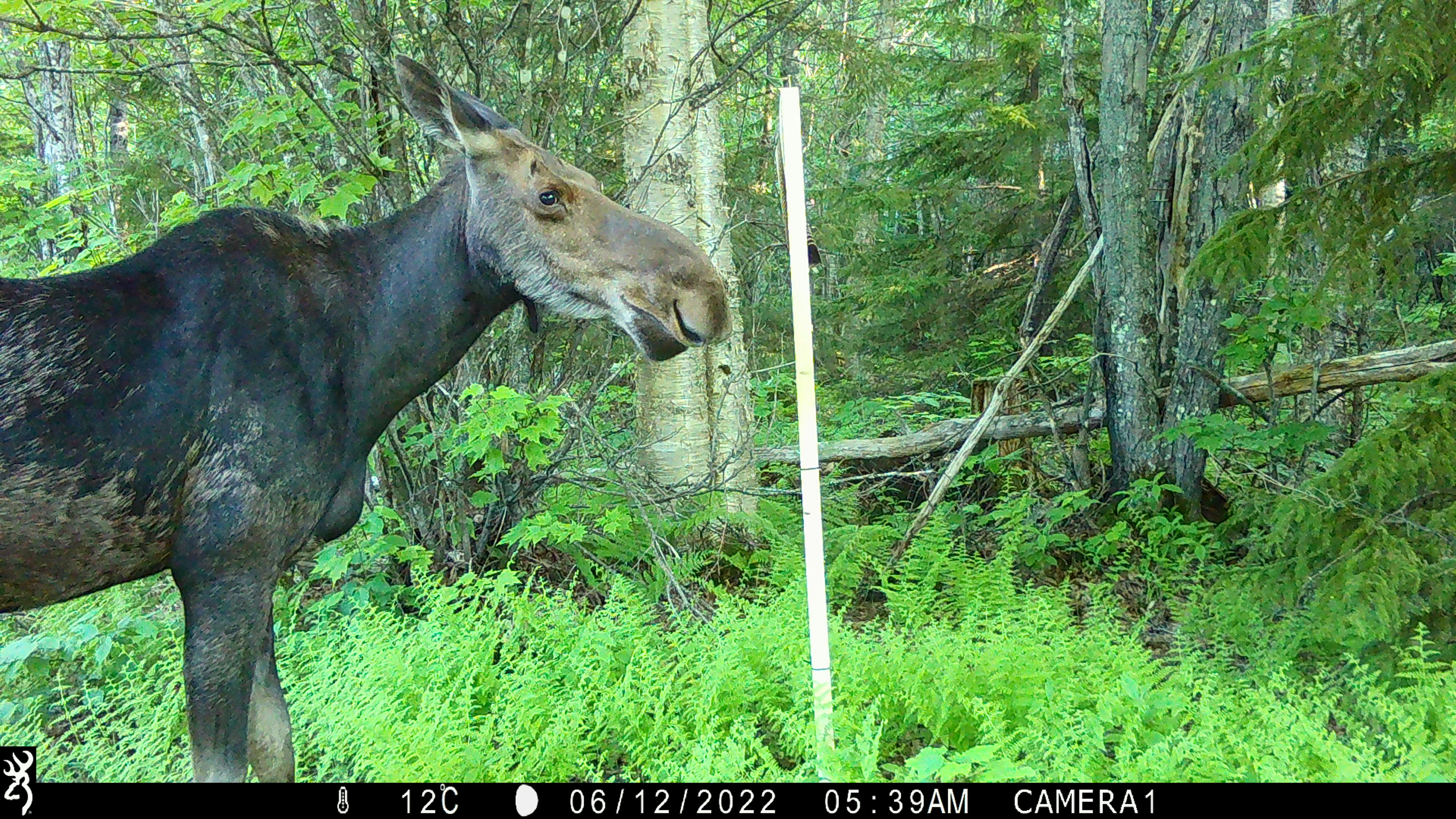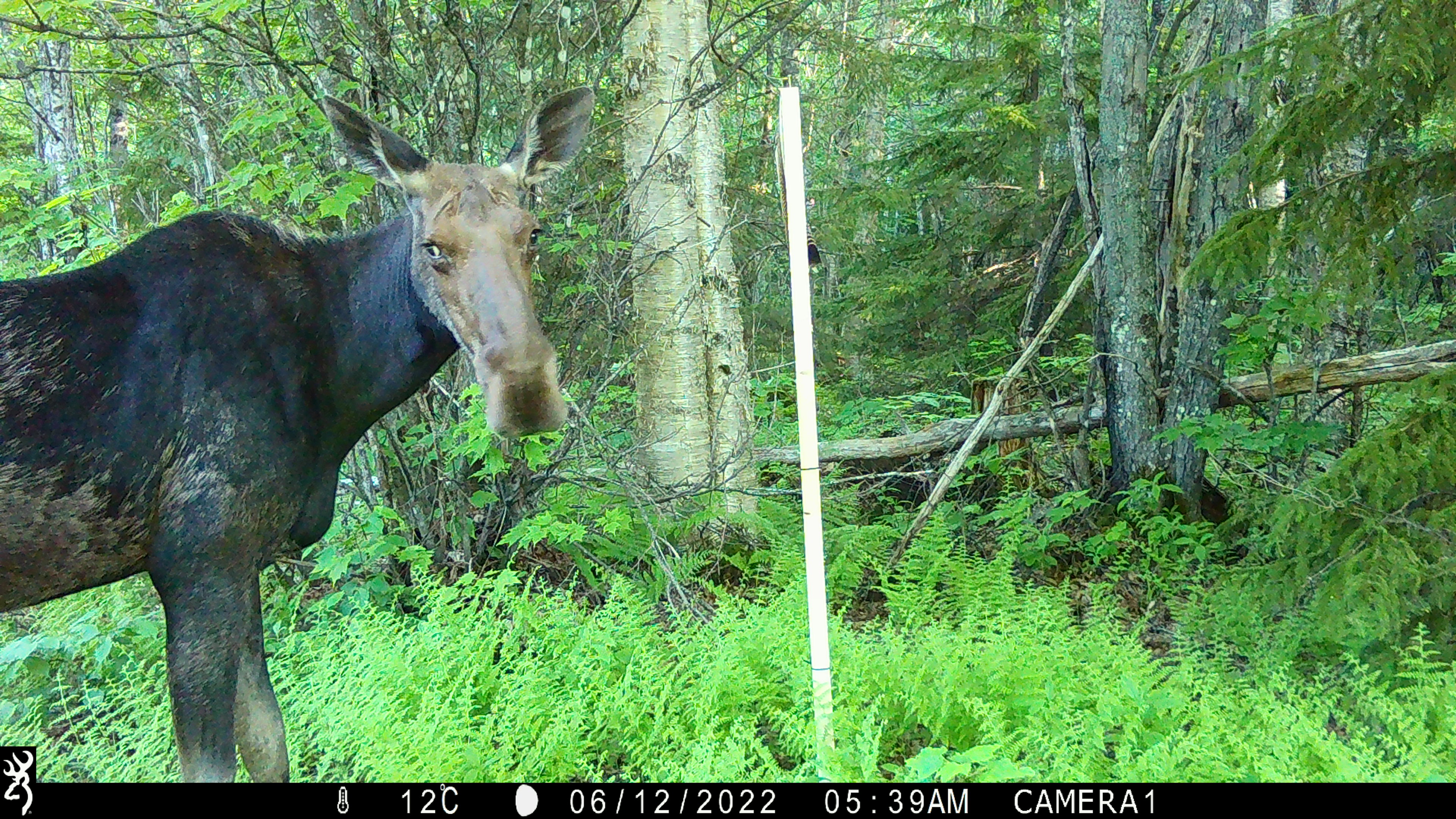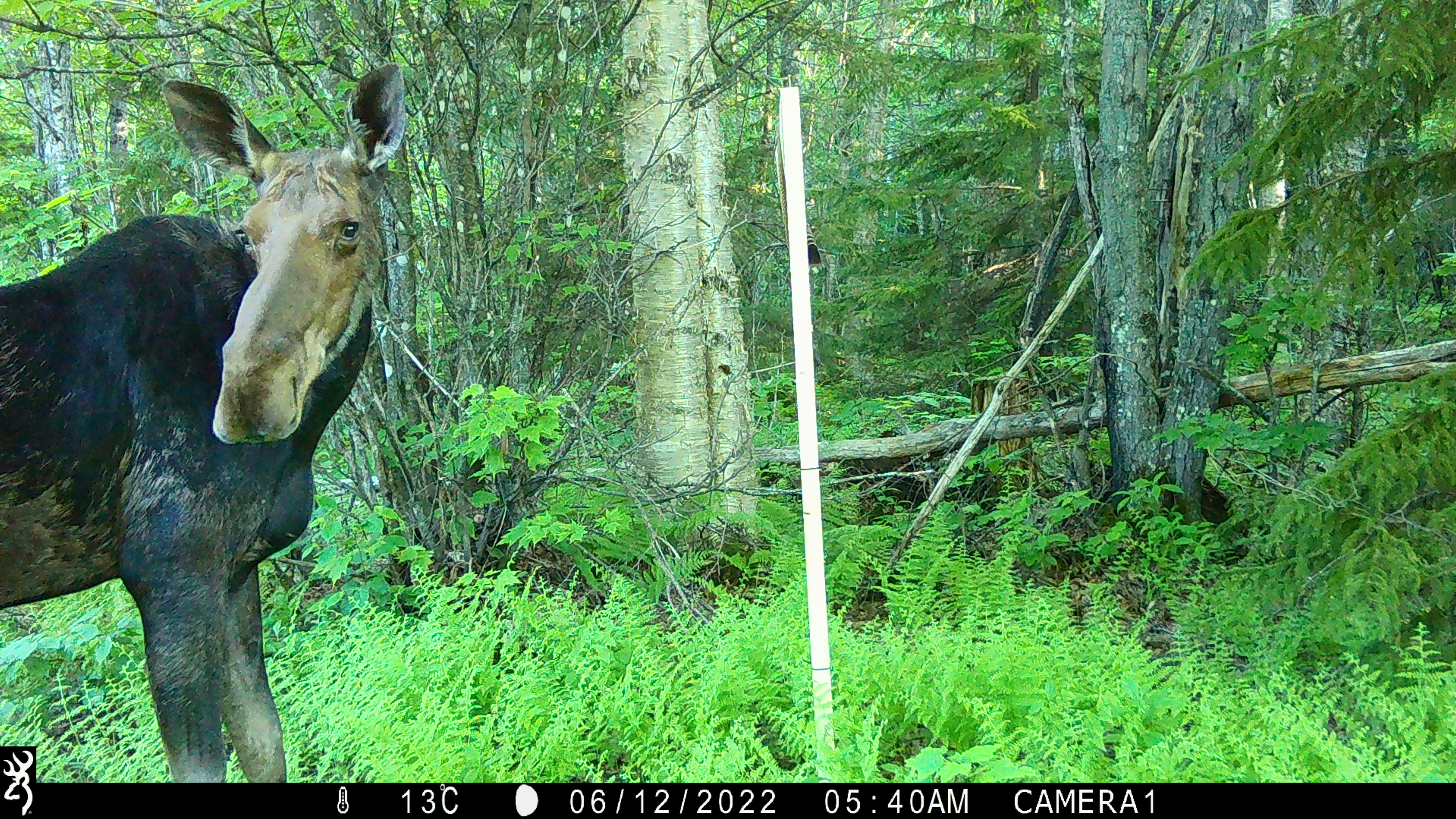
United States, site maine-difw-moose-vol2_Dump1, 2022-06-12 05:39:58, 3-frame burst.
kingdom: Animalia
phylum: Chordata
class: Mammalia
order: Artiodactyla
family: Cervidae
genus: Alces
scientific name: Alces alces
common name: moose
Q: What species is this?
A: Moose (Alces alces).